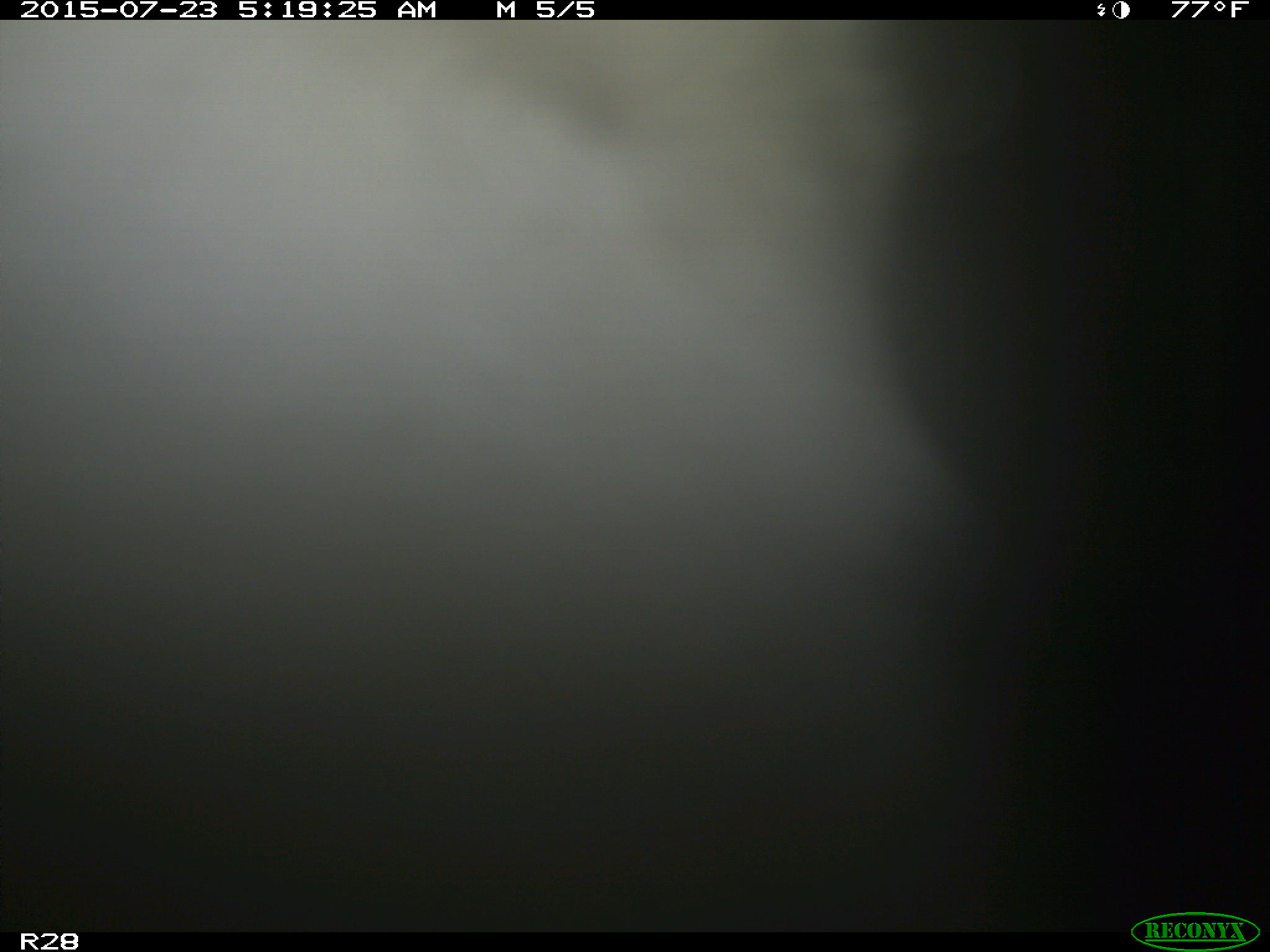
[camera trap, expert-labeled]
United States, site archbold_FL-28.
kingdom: Animalia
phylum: Chordata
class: Mammalia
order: Artiodactyla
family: Bovidae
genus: Bos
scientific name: Bos taurus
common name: domestic cow